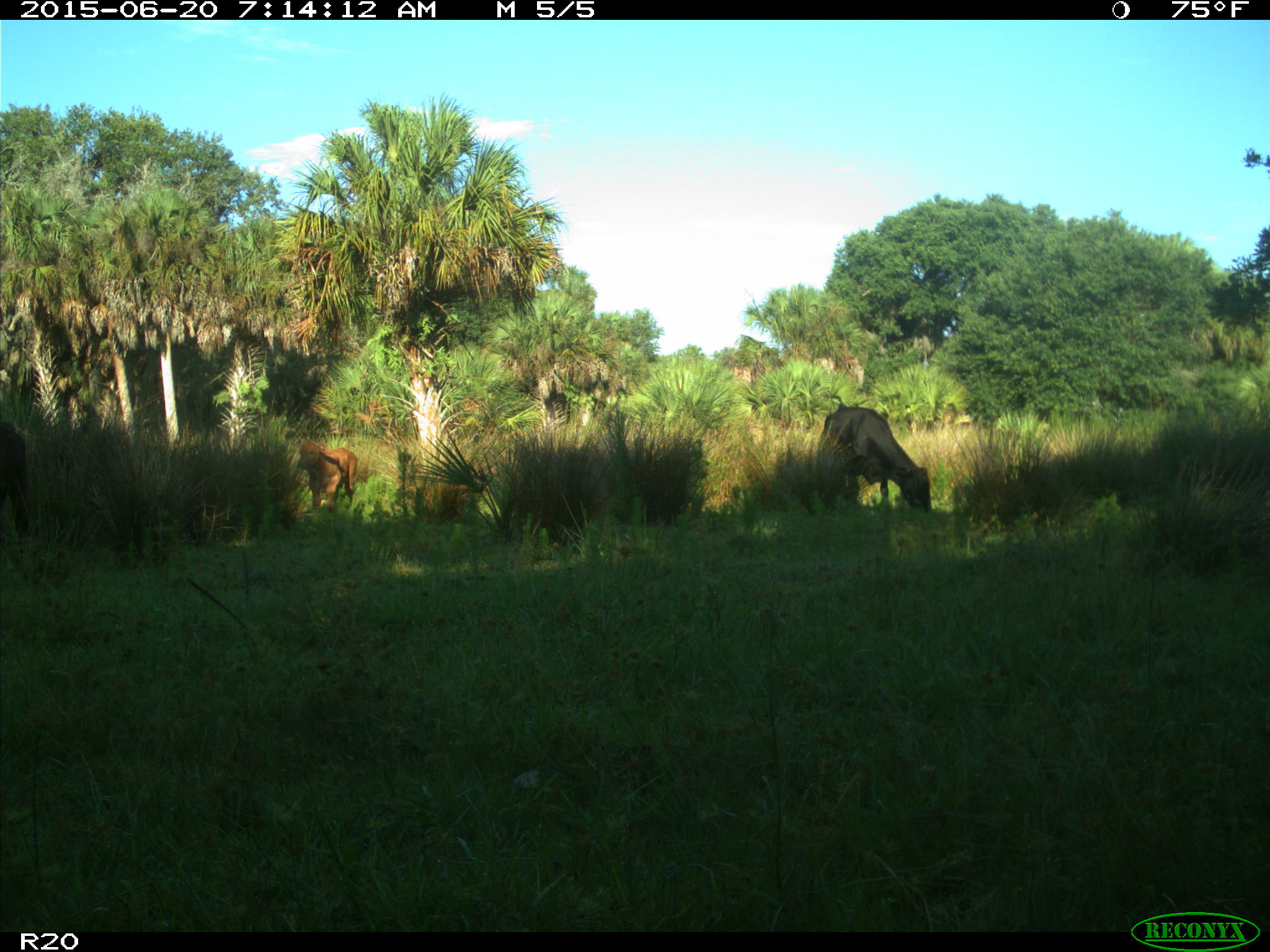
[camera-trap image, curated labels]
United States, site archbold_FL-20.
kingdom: Animalia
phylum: Chordata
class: Mammalia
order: Artiodactyla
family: Bovidae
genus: Bos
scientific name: Bos taurus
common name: domestic cow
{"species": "Bos taurus (domestic cow)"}